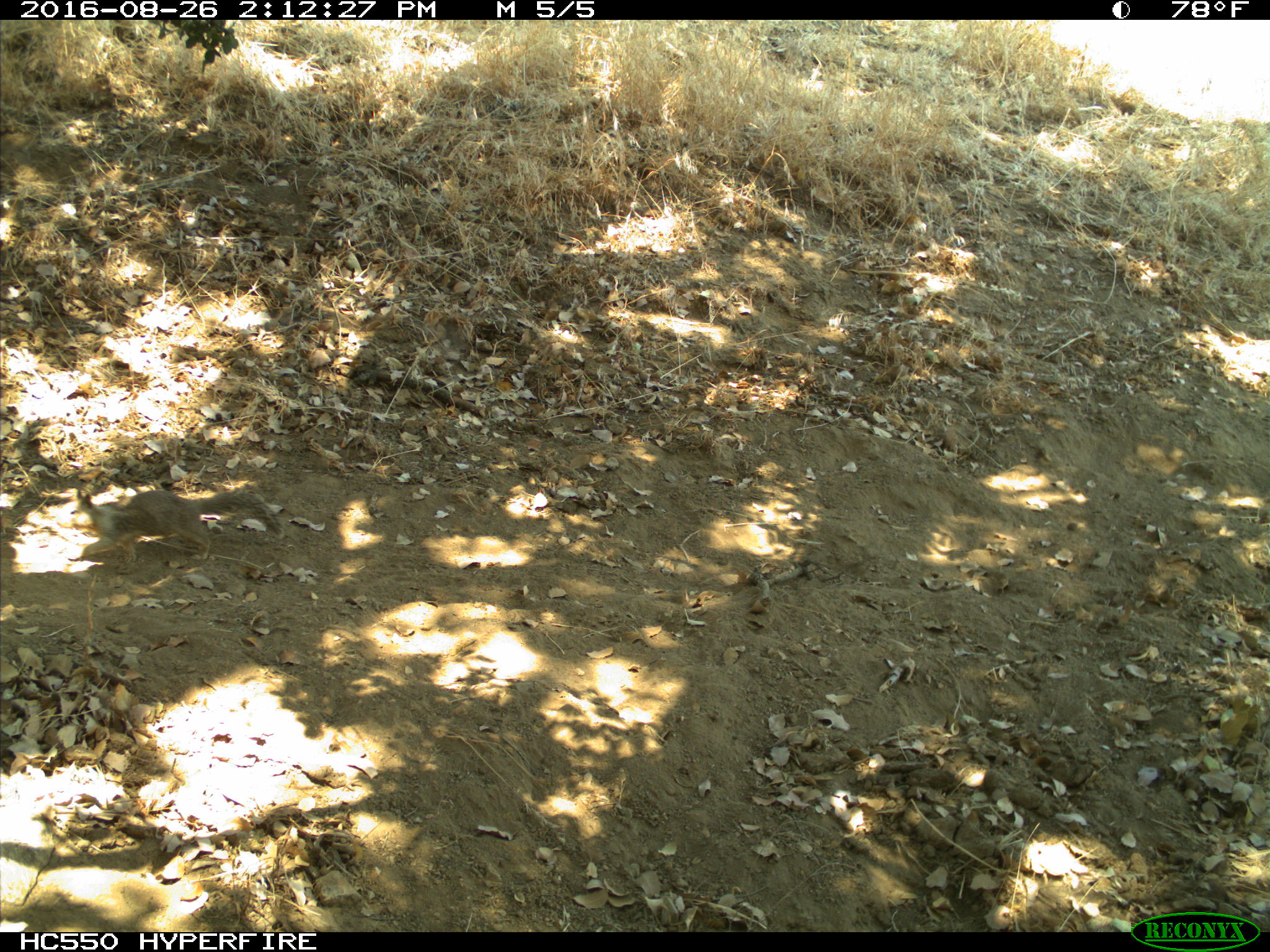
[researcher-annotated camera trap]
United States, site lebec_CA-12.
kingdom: Animalia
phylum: Chordata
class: Mammalia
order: Rodentia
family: Sciuridae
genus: Otospermophilus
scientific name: Otospermophilus beecheyi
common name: california ground squirrel